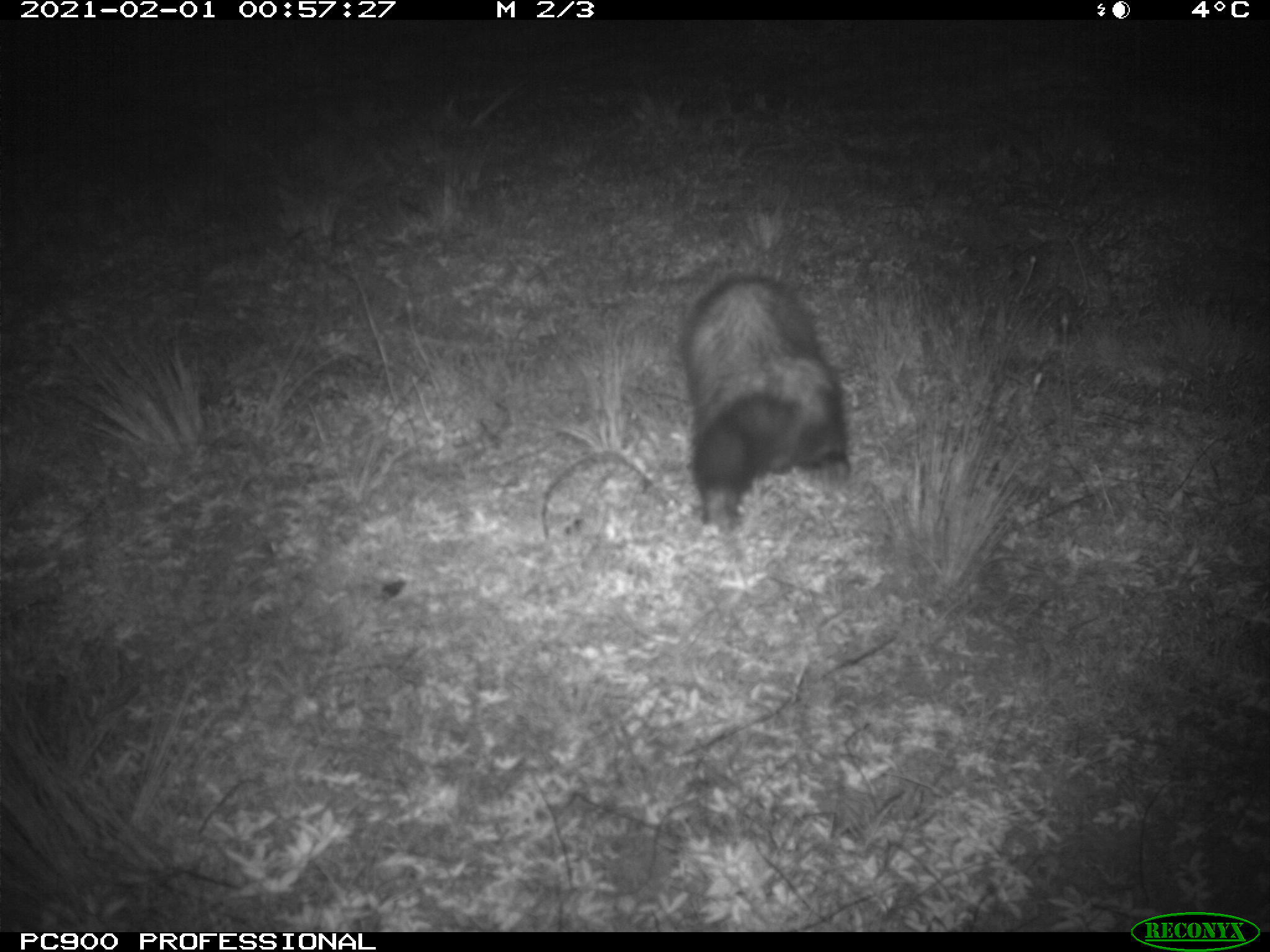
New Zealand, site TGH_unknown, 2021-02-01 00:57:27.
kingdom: Animalia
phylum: Chordata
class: Mammalia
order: Carnivora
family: Mustelidae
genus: Mustela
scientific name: Mustela furo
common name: ferret